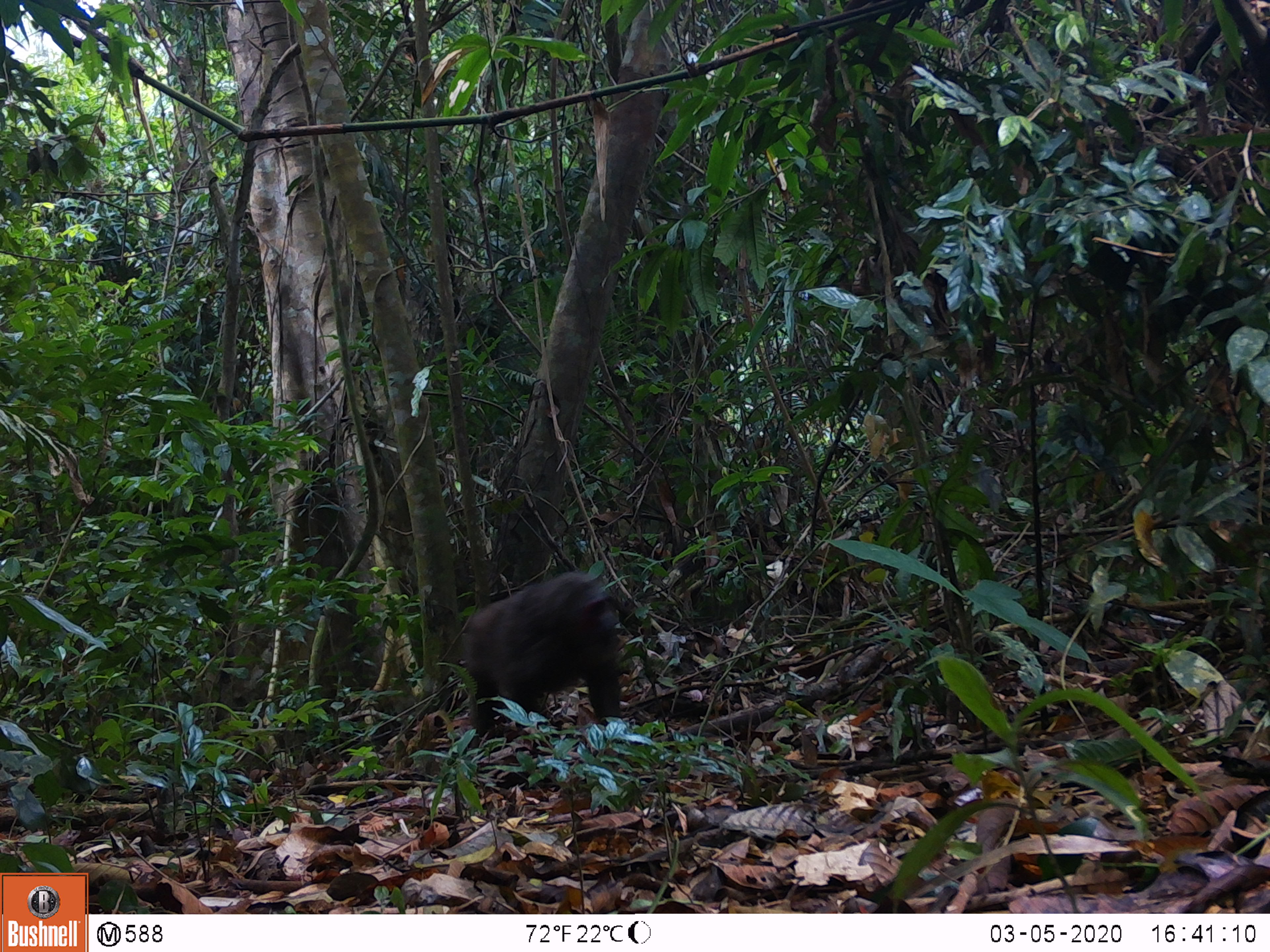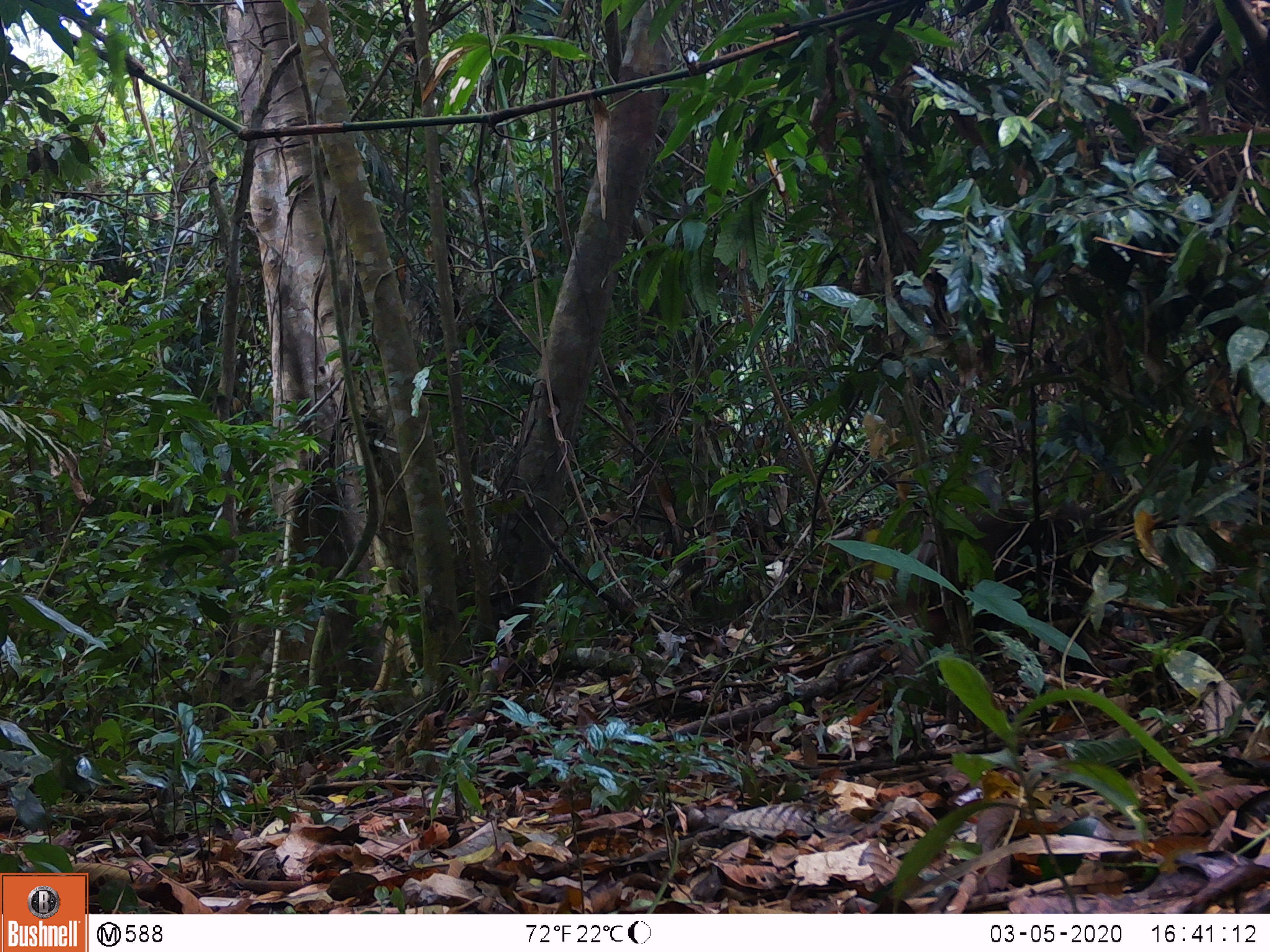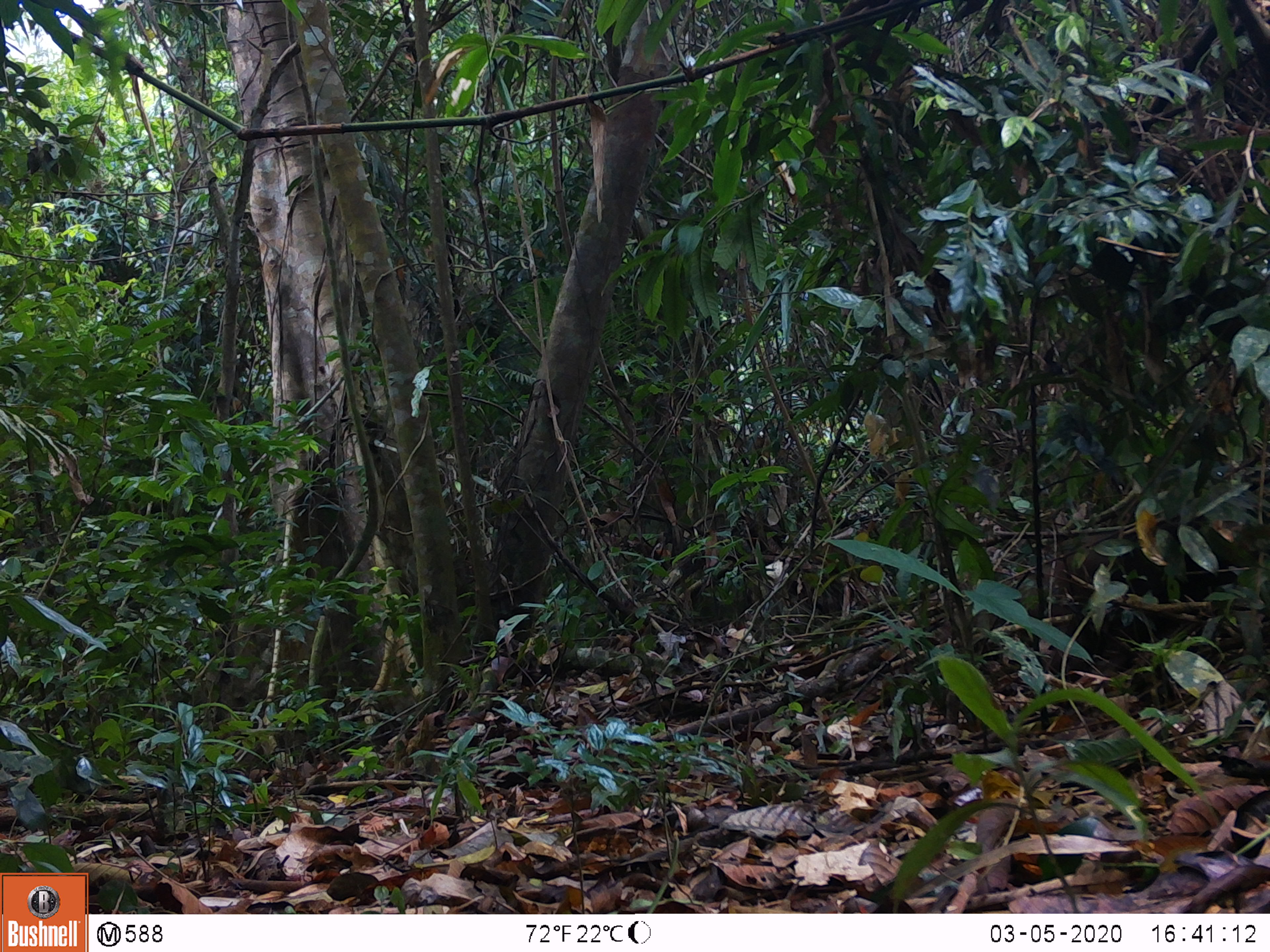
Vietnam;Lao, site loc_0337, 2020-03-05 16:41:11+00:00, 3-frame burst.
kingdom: Animalia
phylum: Chordata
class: Mammalia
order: Primates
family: Cercopithecidae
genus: Macaca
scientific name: Macaca arctoides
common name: stump-tailed macaque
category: stump tailed macaque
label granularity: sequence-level